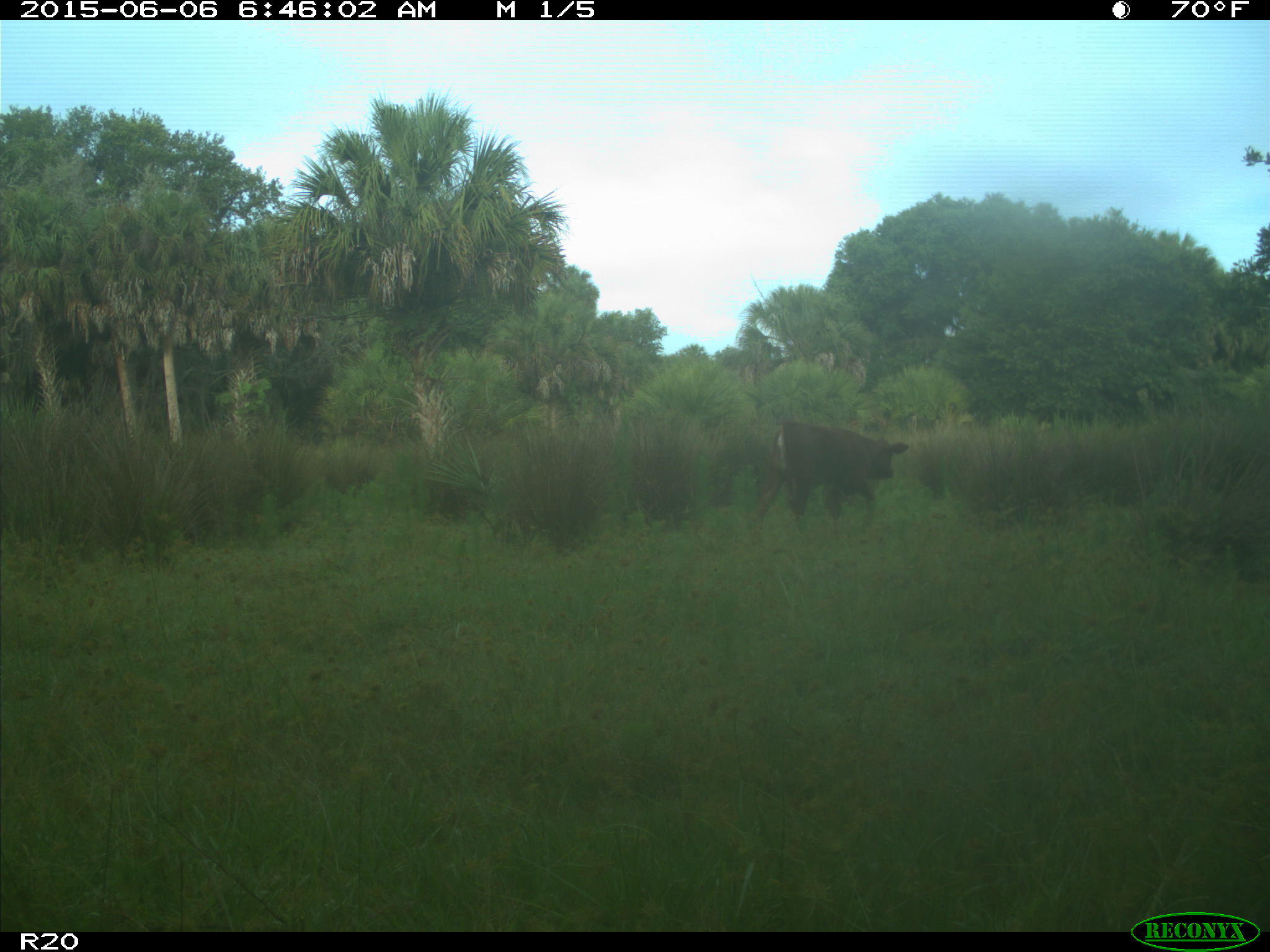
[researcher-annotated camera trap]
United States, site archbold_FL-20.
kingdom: Animalia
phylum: Chordata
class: Mammalia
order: Artiodactyla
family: Bovidae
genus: Bos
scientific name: Bos taurus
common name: domestic cow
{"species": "Bos taurus (domestic cow)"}